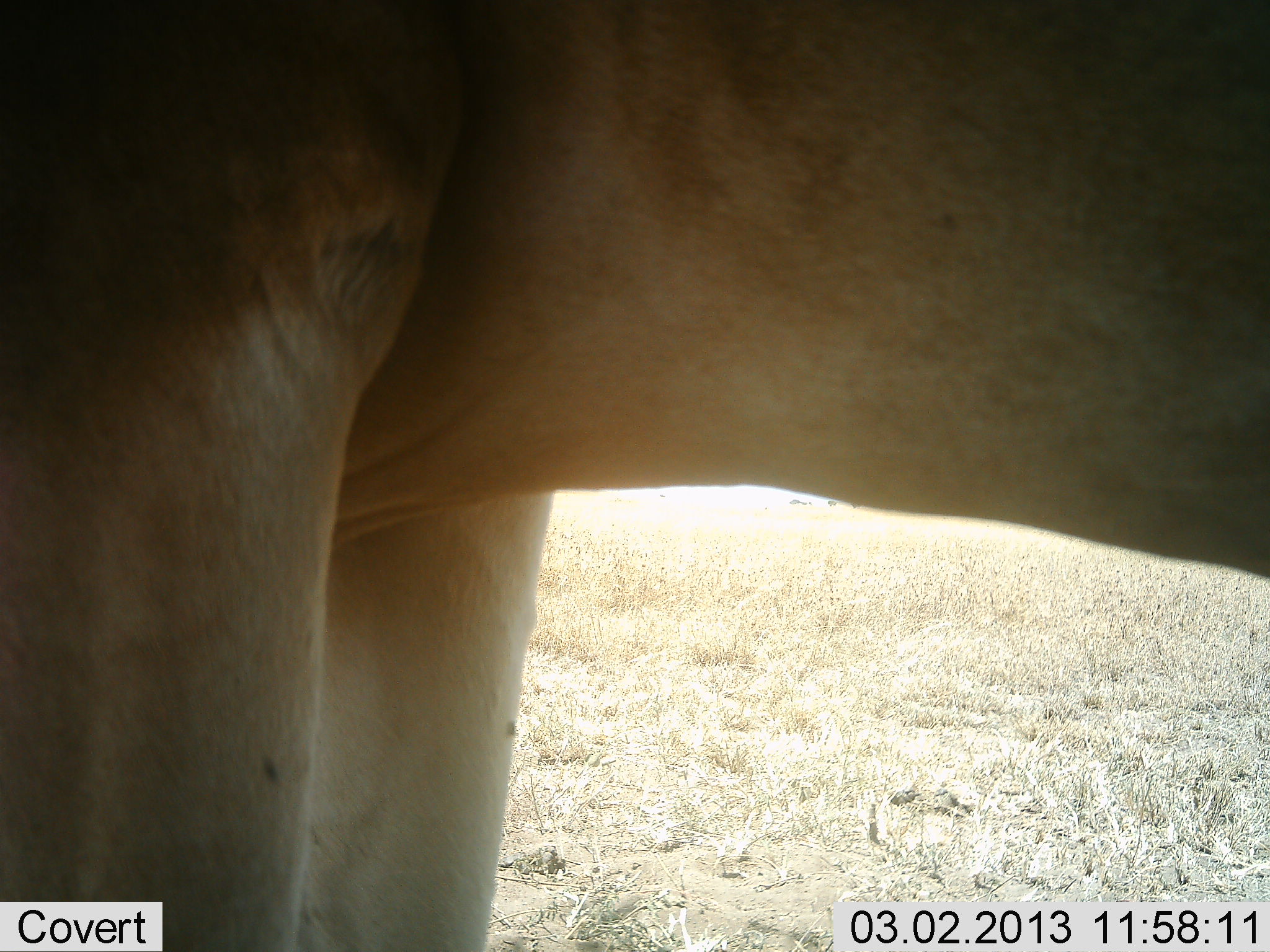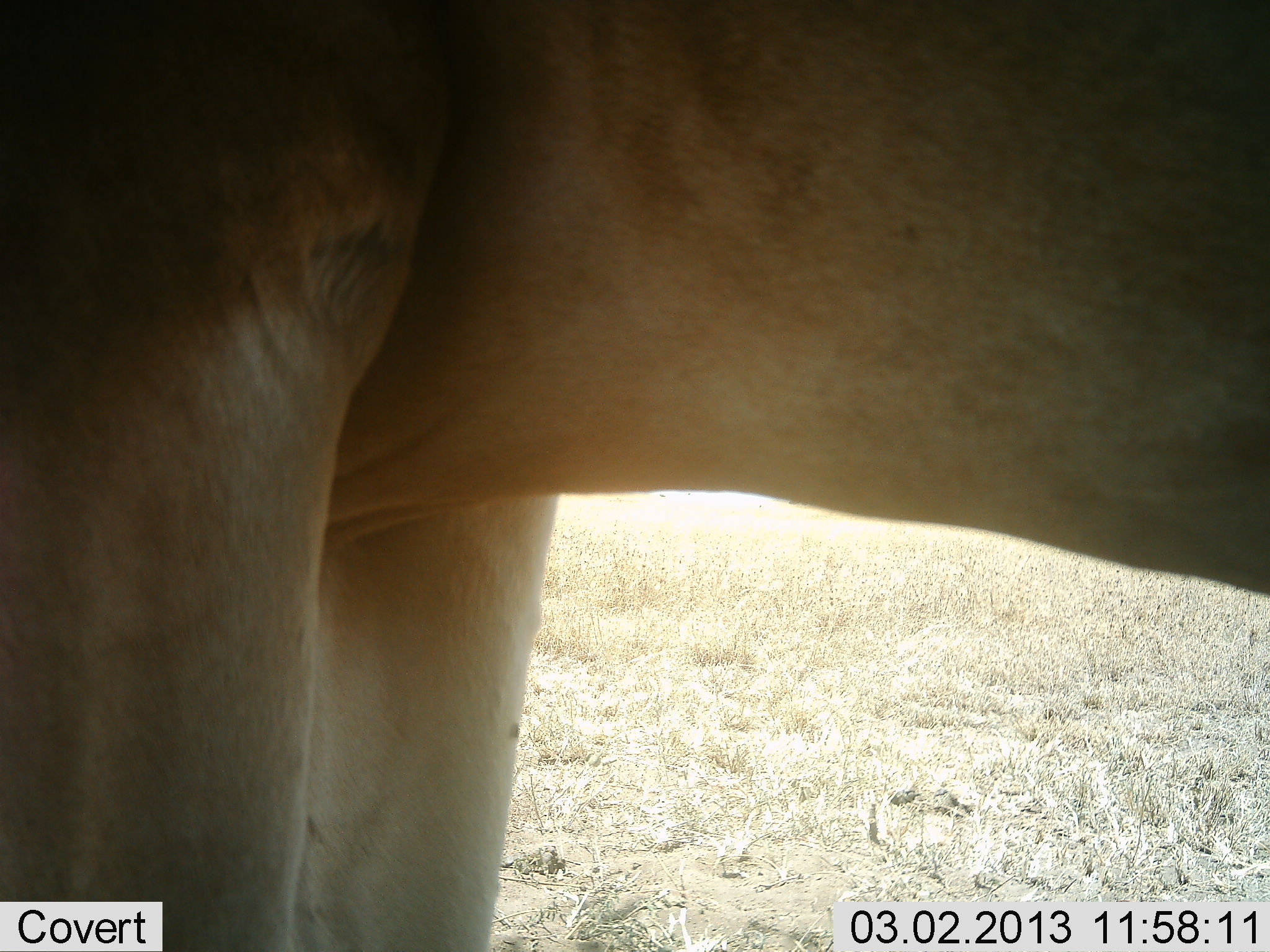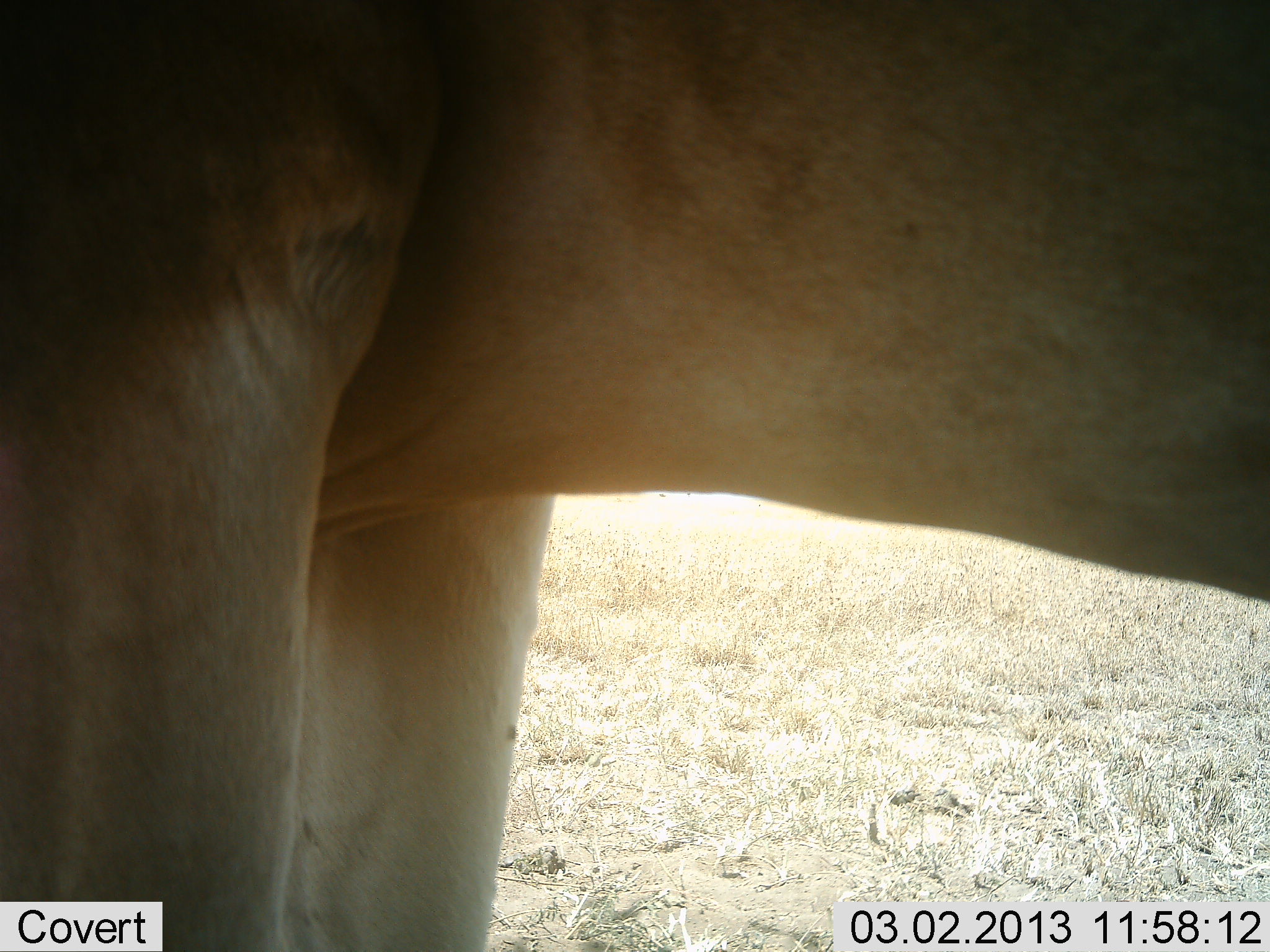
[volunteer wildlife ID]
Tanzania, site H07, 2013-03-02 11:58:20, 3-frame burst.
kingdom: Animalia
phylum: Chordata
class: Mammalia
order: Artiodactyla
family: Bovidae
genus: Alcelaphus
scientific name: Alcelaphus buselaphus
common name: hartebeest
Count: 1.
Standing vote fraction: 100%.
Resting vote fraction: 0%.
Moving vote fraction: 0%.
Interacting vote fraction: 0%.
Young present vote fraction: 0%.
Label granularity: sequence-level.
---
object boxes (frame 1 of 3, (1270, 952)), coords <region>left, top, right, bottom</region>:
animal: <region>1, 1, 1270, 952</region>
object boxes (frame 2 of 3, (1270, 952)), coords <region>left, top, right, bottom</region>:
animal: <region>0, 1, 1269, 952</region>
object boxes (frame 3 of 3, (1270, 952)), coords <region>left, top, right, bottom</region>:
animal: <region>0, 1, 1269, 952</region>